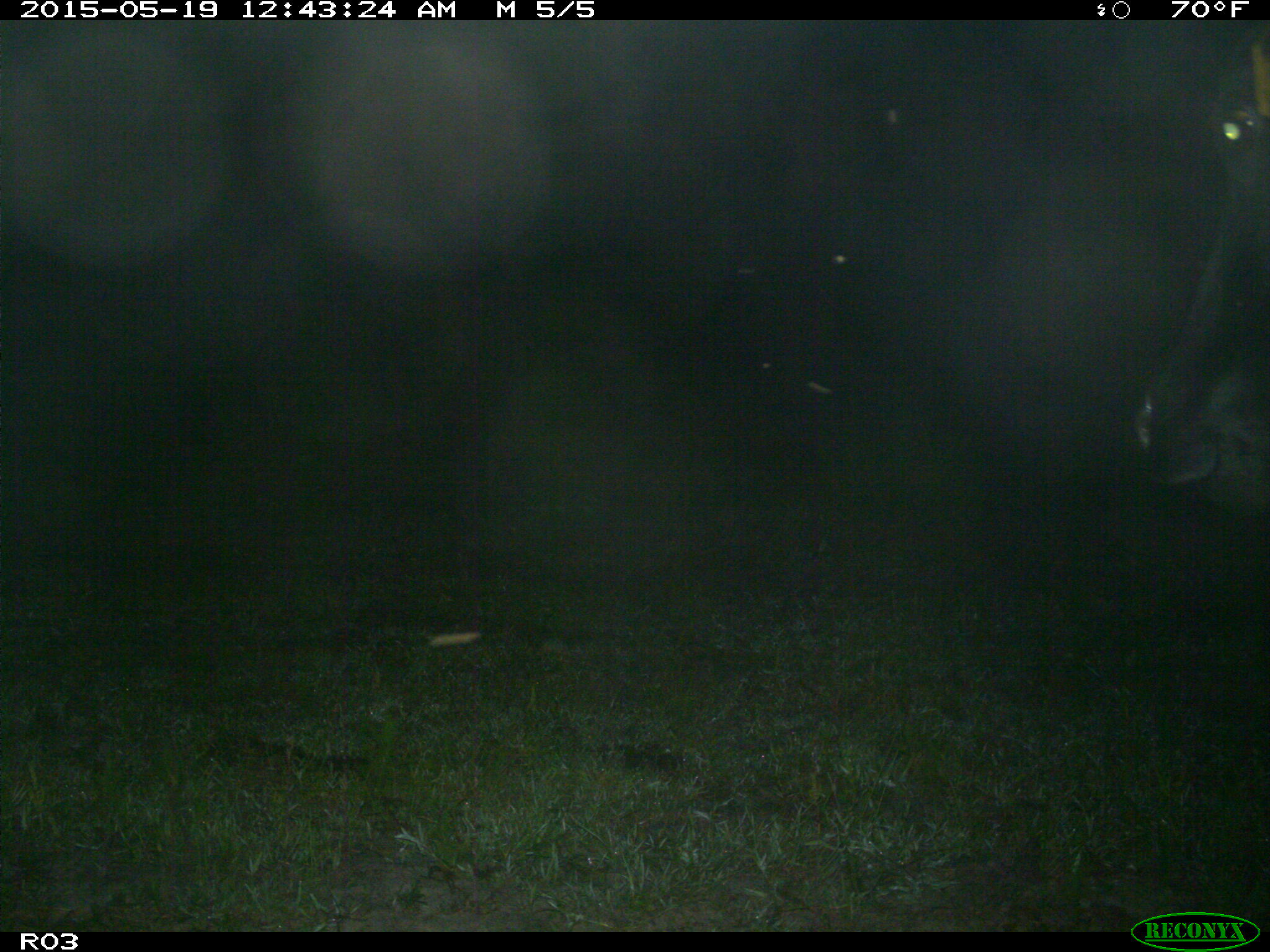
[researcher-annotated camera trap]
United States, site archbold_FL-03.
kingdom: Animalia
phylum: Chordata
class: Mammalia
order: Artiodactyla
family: Bovidae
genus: Bos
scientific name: Bos taurus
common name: domestic cow